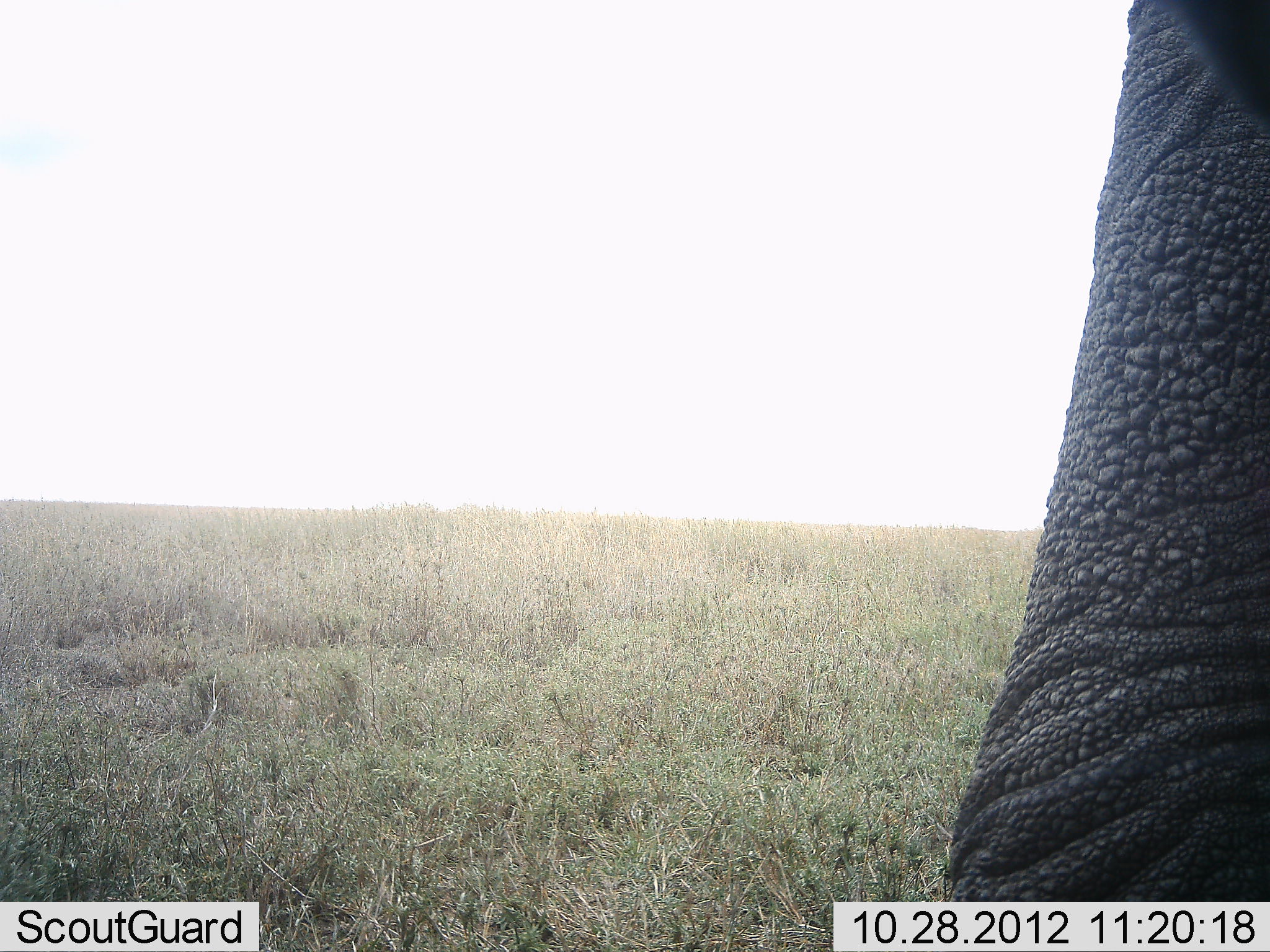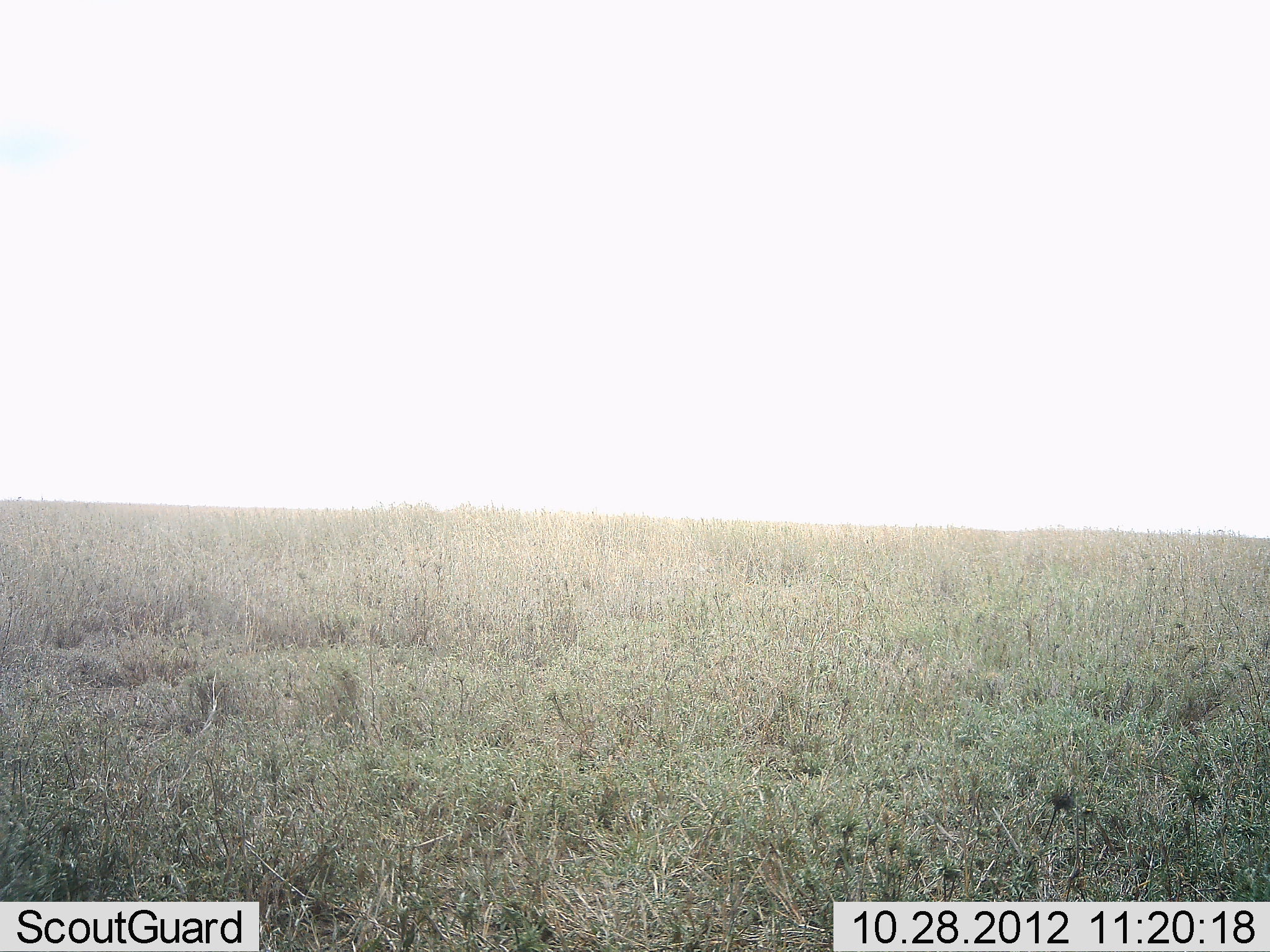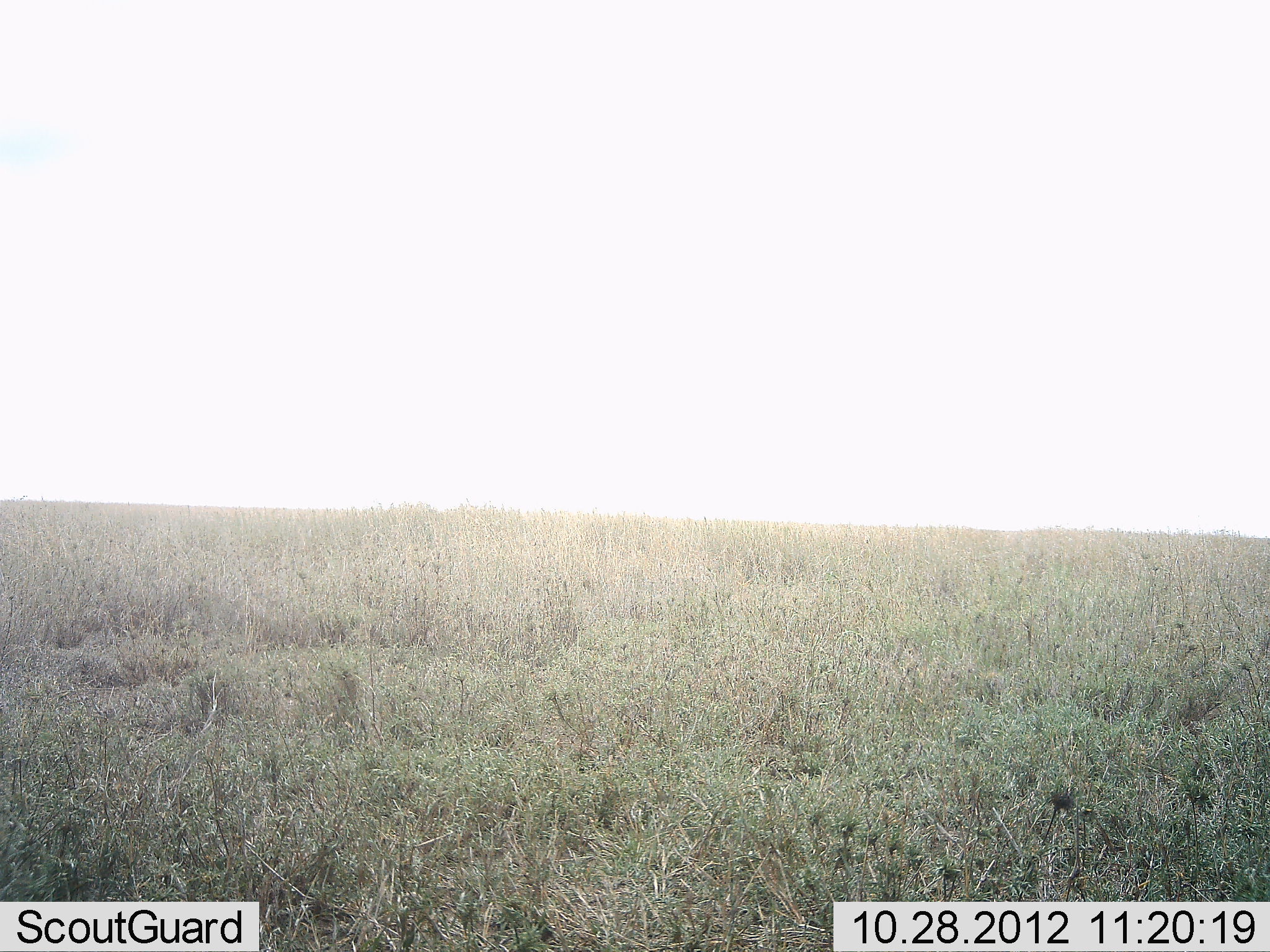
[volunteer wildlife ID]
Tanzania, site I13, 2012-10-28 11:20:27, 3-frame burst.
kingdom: Animalia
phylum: Chordata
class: Mammalia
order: Proboscidea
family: Elephantidae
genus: Loxodonta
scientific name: Loxodonta africana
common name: african bush elephant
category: elephant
Elephant (african bush elephant) (Loxodonta africana), count 1. Behavior (volunteer vote fractions): standing 10%, resting 0%, moving 90%, interacting 0%. Young present (vote fraction): 0%. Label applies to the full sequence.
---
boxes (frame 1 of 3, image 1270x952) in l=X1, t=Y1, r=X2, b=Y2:
animal: l=935, t=0, r=1270, b=903